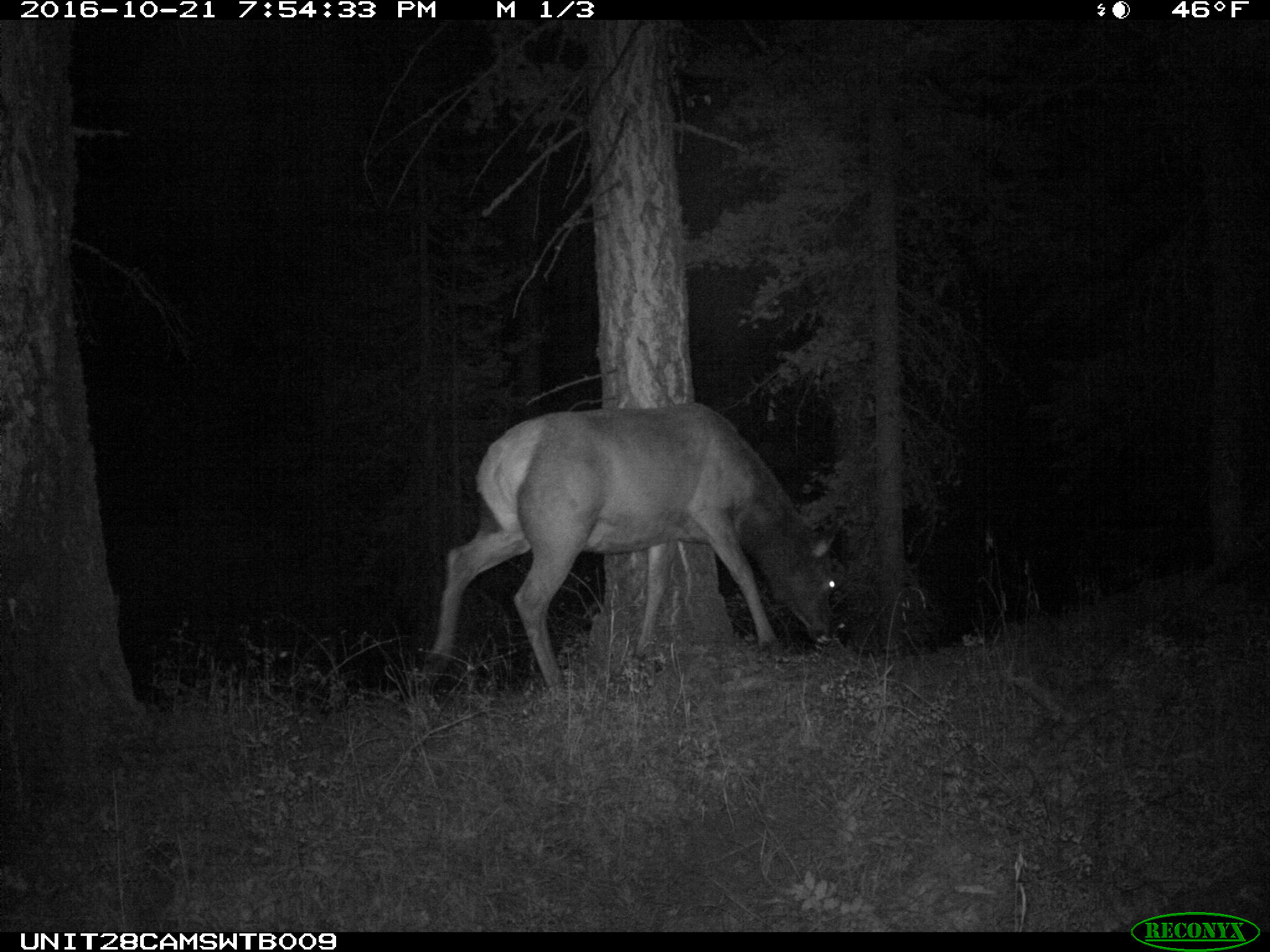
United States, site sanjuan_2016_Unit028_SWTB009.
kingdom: Animalia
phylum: Chordata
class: Mammalia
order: Artiodactyla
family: Cervidae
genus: Cervus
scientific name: Cervus elaphus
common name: red deer